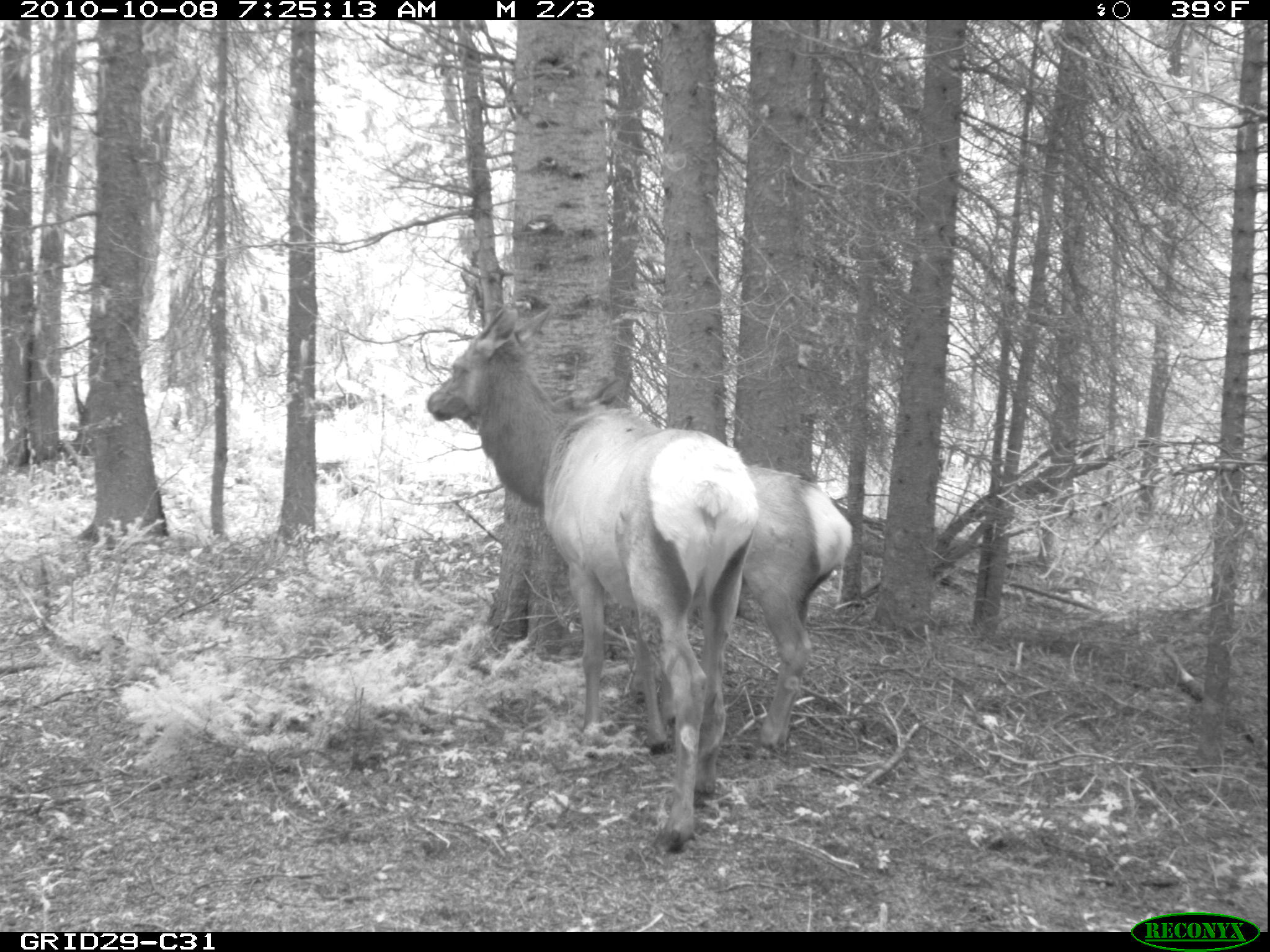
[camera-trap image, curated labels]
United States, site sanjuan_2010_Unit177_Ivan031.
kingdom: Animalia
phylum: Chordata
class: Mammalia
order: Artiodactyla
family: Cervidae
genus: Cervus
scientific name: Cervus elaphus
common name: red deer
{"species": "Cervus elaphus (red deer)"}